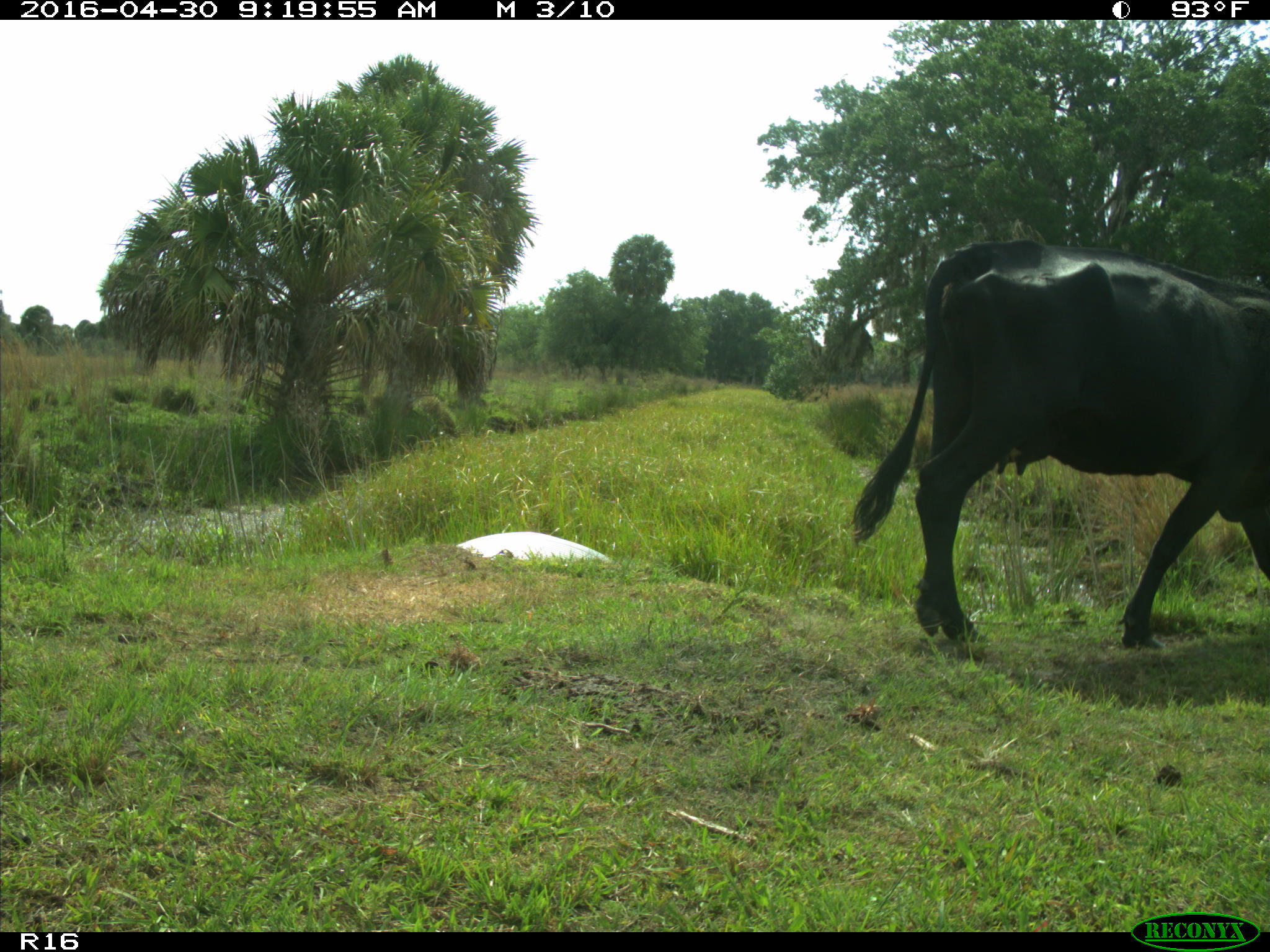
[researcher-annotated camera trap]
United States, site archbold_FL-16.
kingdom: Animalia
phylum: Chordata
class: Mammalia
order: Artiodactyla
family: Bovidae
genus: Bos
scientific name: Bos taurus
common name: domestic cow